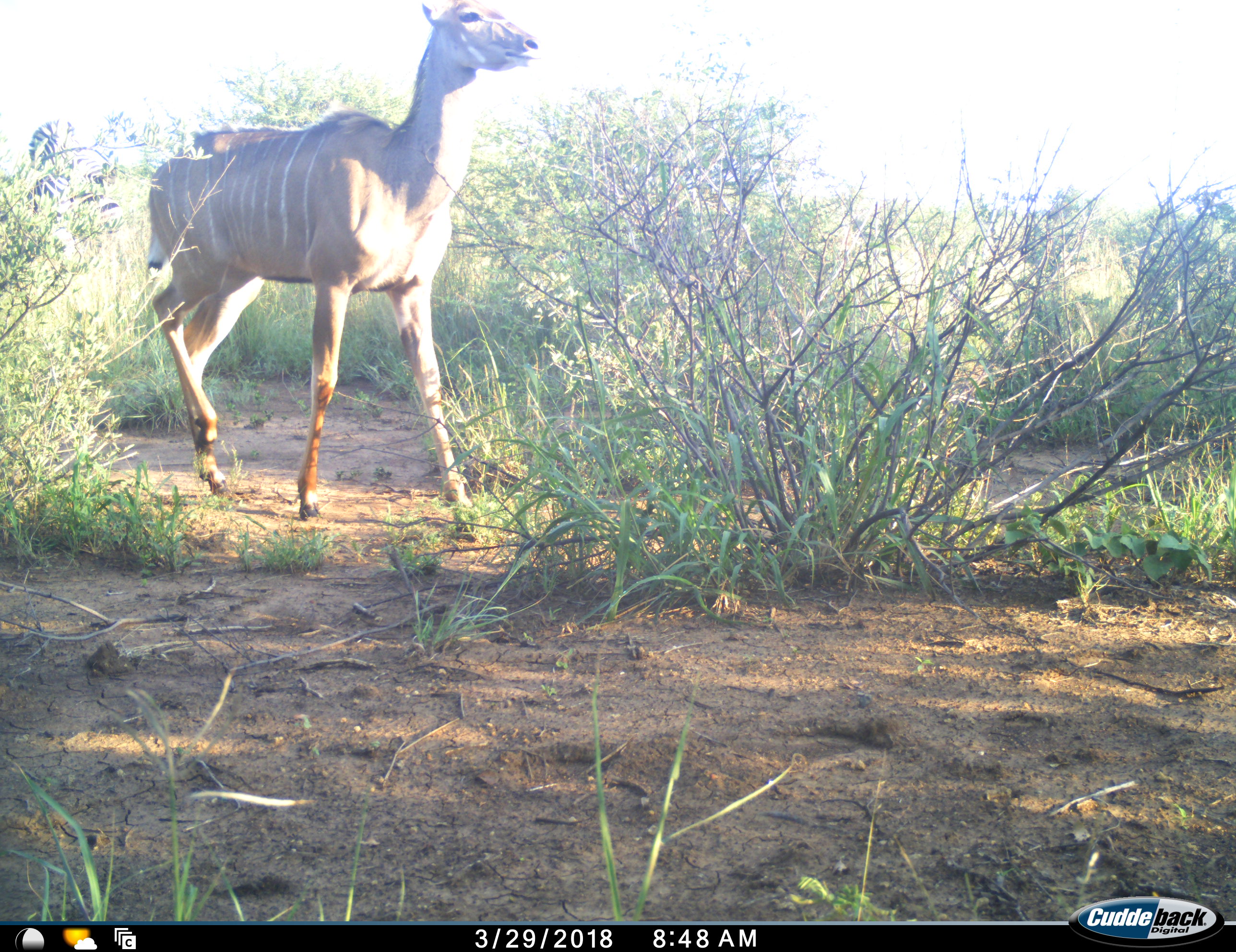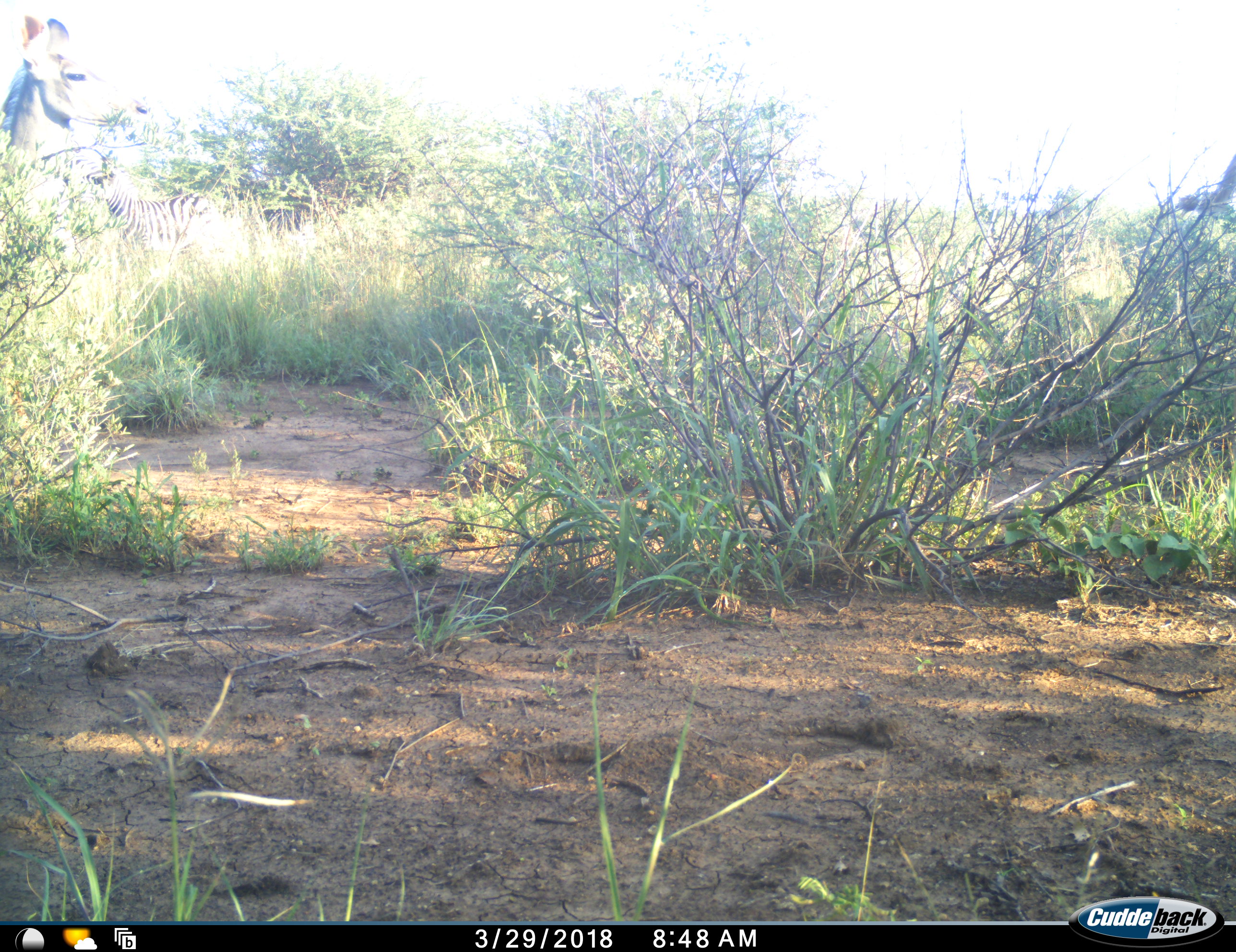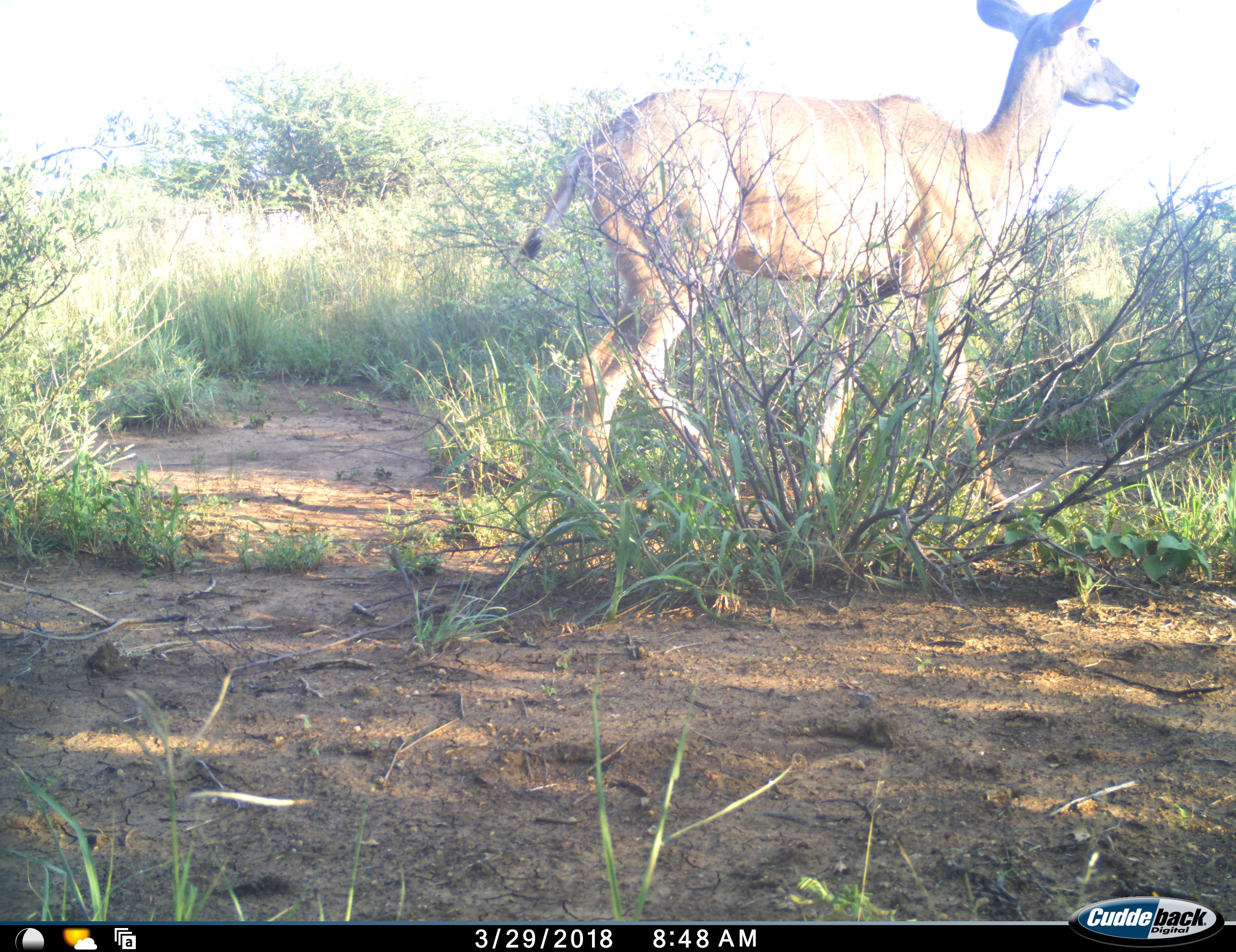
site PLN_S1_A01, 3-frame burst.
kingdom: Animalia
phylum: Chordata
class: Mammalia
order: Artiodactyla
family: Bovidae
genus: Tragelaphus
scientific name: Tragelaphus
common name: kudu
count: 2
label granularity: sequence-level